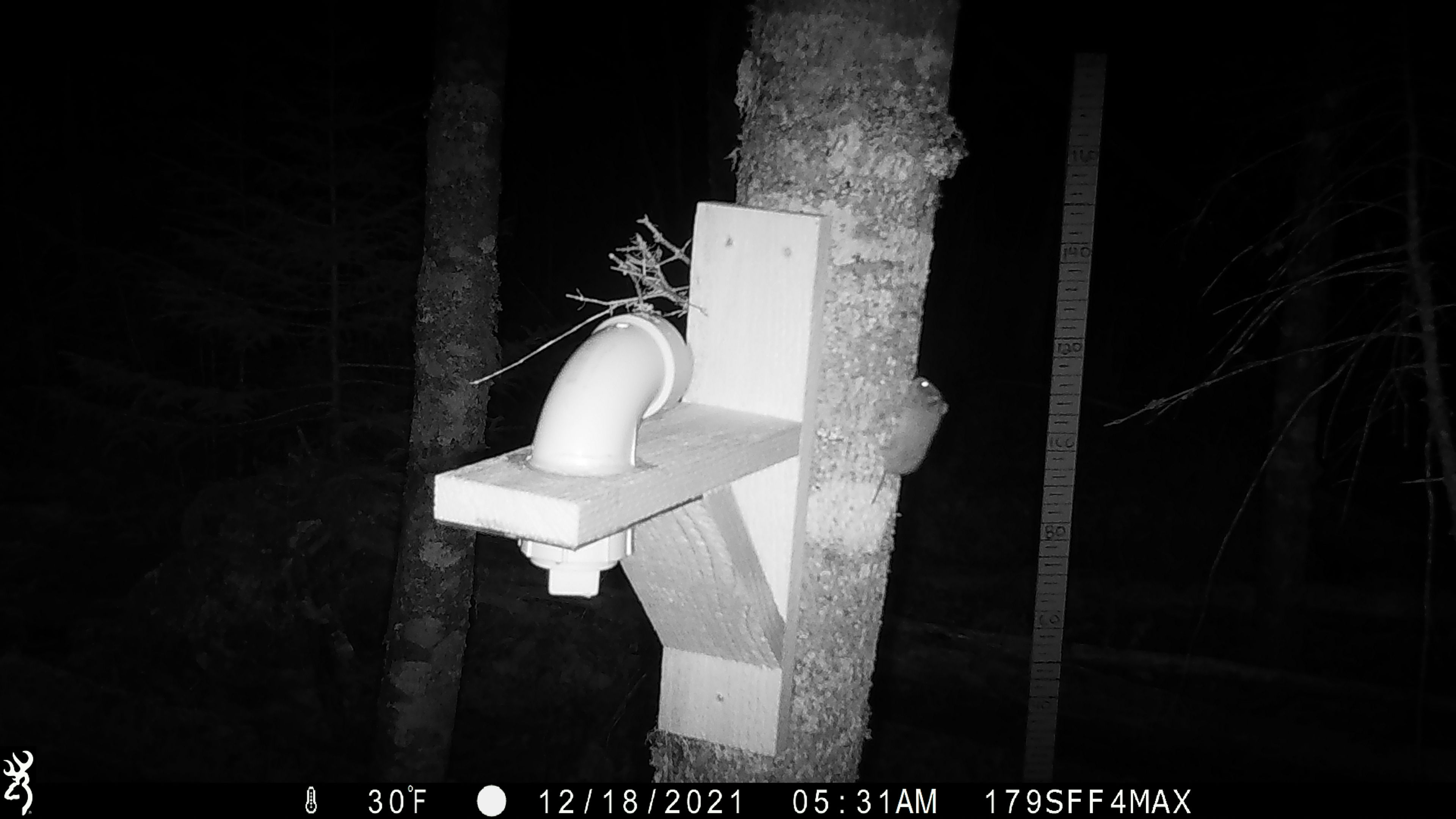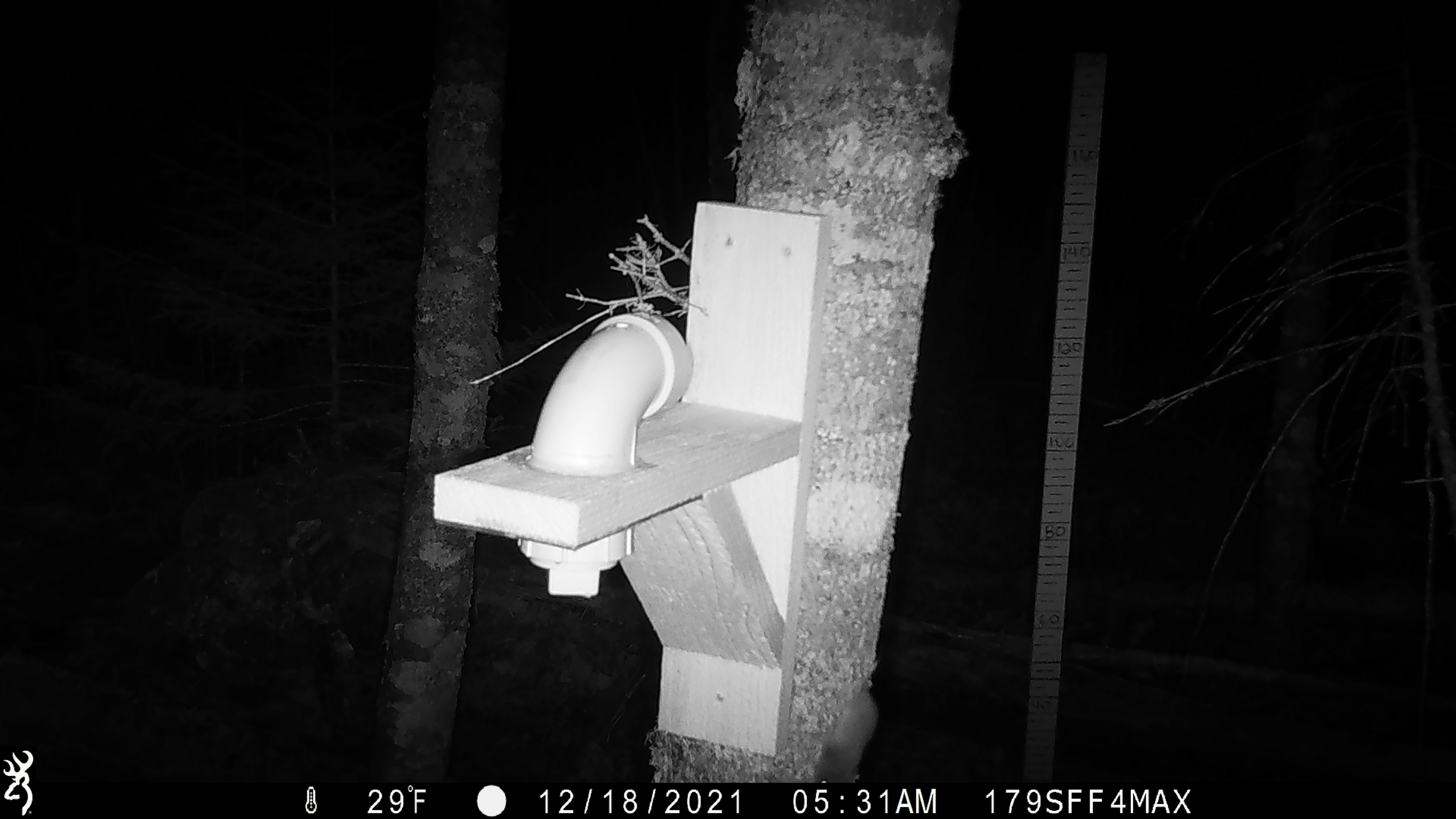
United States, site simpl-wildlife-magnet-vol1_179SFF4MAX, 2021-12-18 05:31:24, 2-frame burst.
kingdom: Animalia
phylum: Chordata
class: Mammalia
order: Rodentia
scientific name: Rodentia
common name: mouse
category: mouse sp.